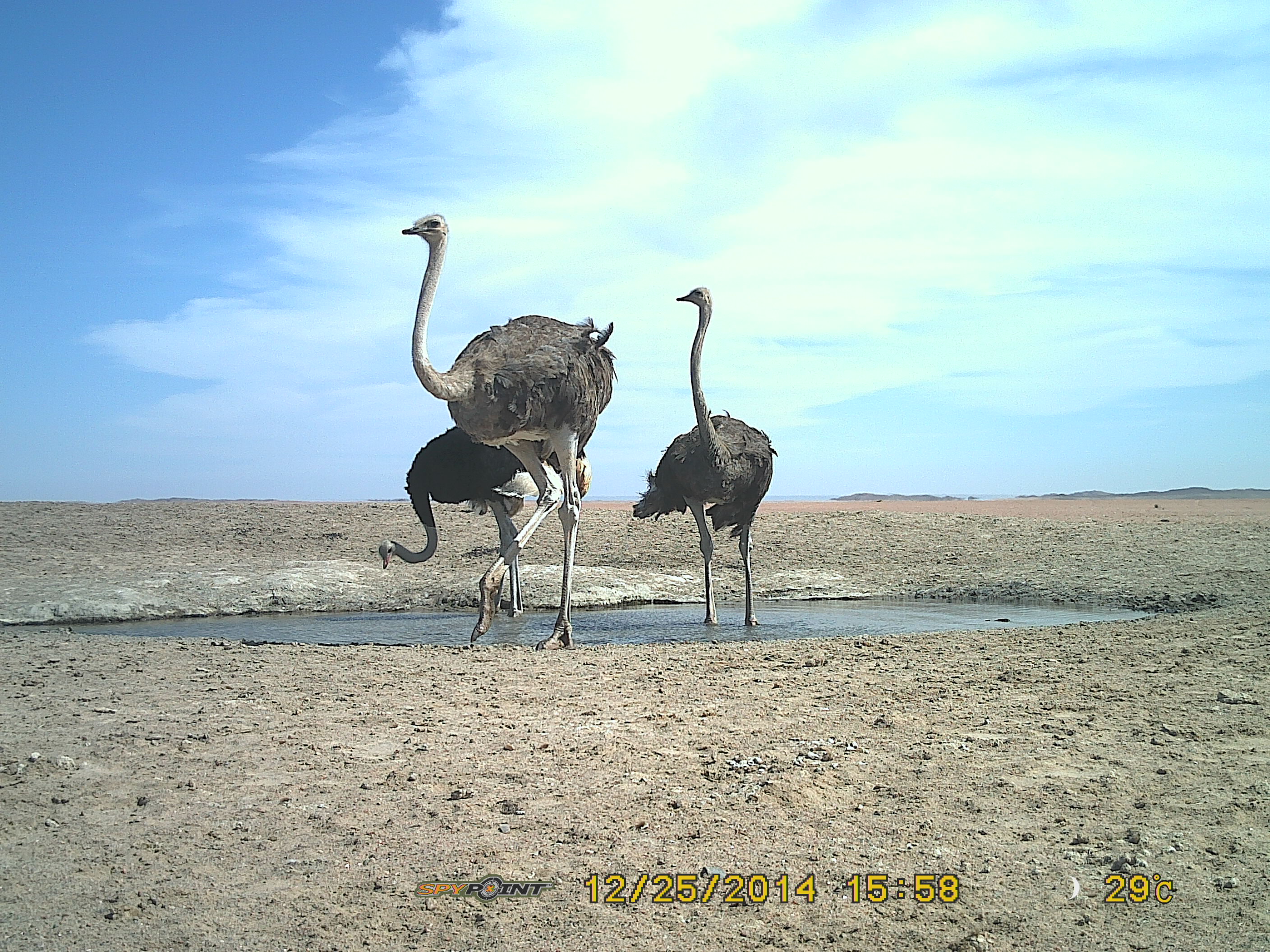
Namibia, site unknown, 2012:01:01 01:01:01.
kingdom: Animalia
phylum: Chordata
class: Aves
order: Struthioniformes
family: Struthionidae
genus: Struthio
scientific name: Struthio camelus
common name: common ostrich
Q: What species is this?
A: Struthio camelus (common ostrich).